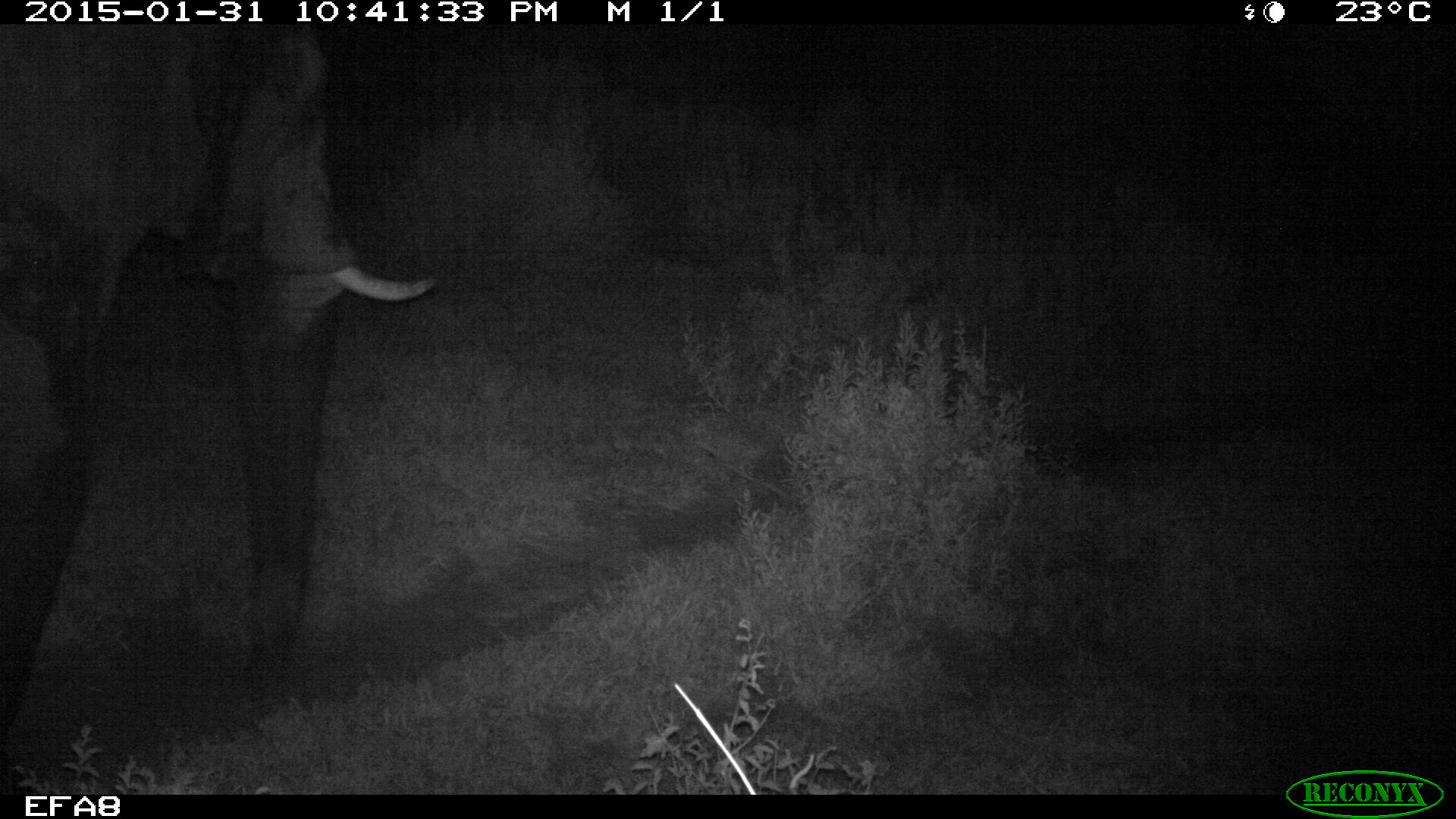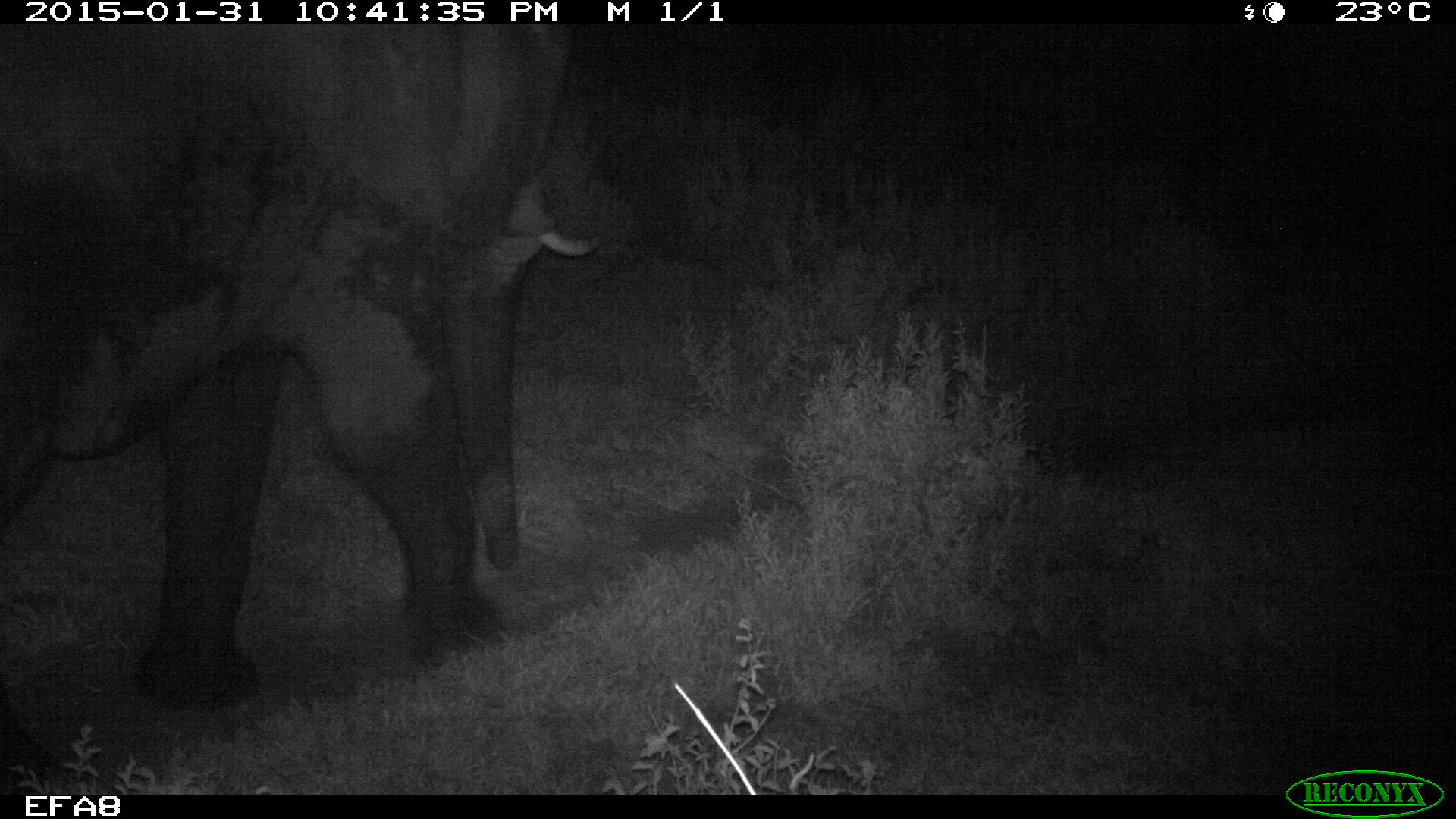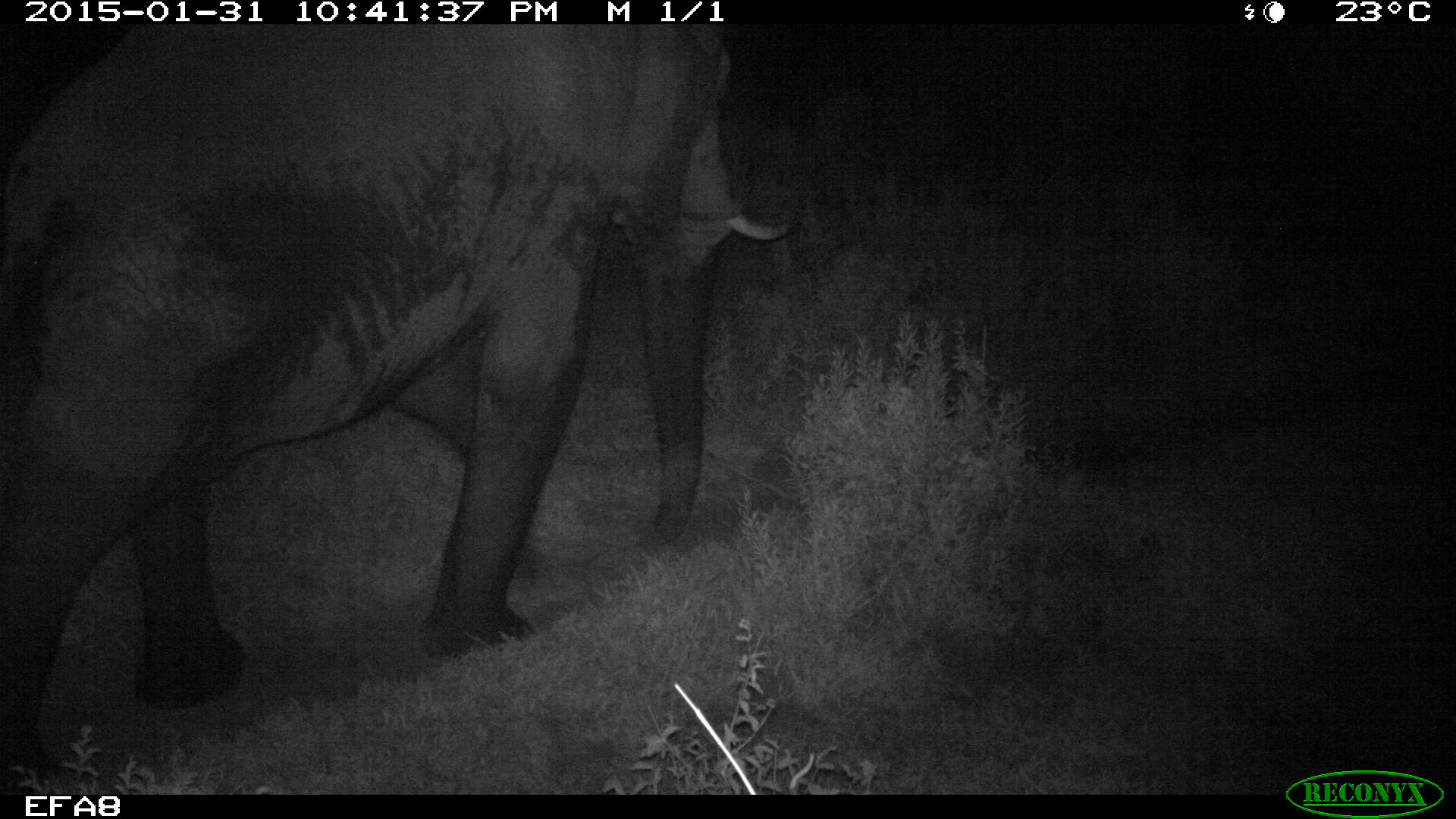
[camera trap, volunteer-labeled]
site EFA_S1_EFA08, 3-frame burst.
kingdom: Animalia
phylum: Chordata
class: Mammalia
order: Proboscidea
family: Elephantidae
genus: Loxodonta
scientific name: Loxodonta africana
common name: african bush elephant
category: elephant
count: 1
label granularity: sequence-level